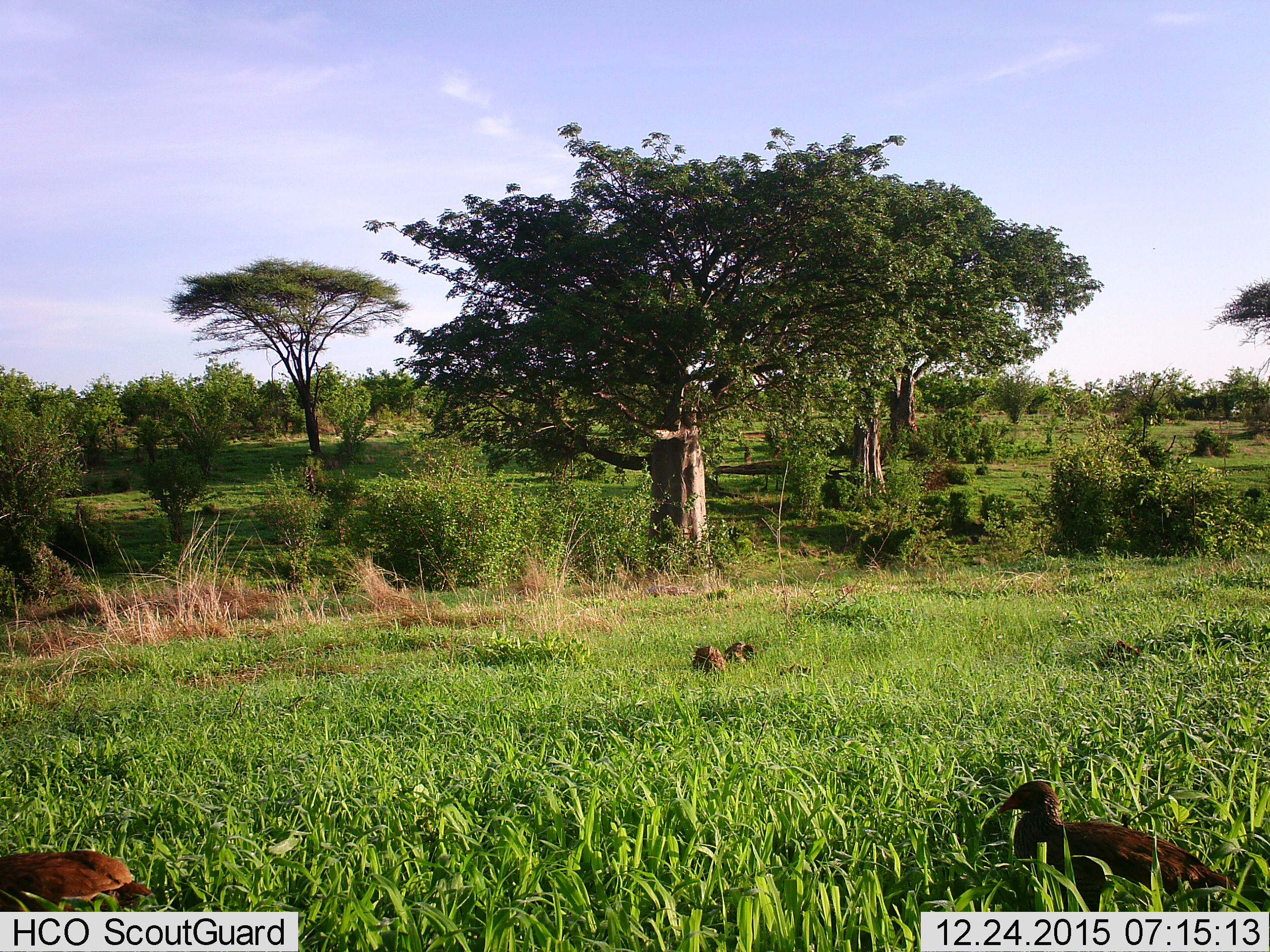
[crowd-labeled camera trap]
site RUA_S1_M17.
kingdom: Animalia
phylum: Chordata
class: Aves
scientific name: Aves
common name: bird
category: birdother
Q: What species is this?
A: Birdother (bird) (Aves).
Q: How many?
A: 2.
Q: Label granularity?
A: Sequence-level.